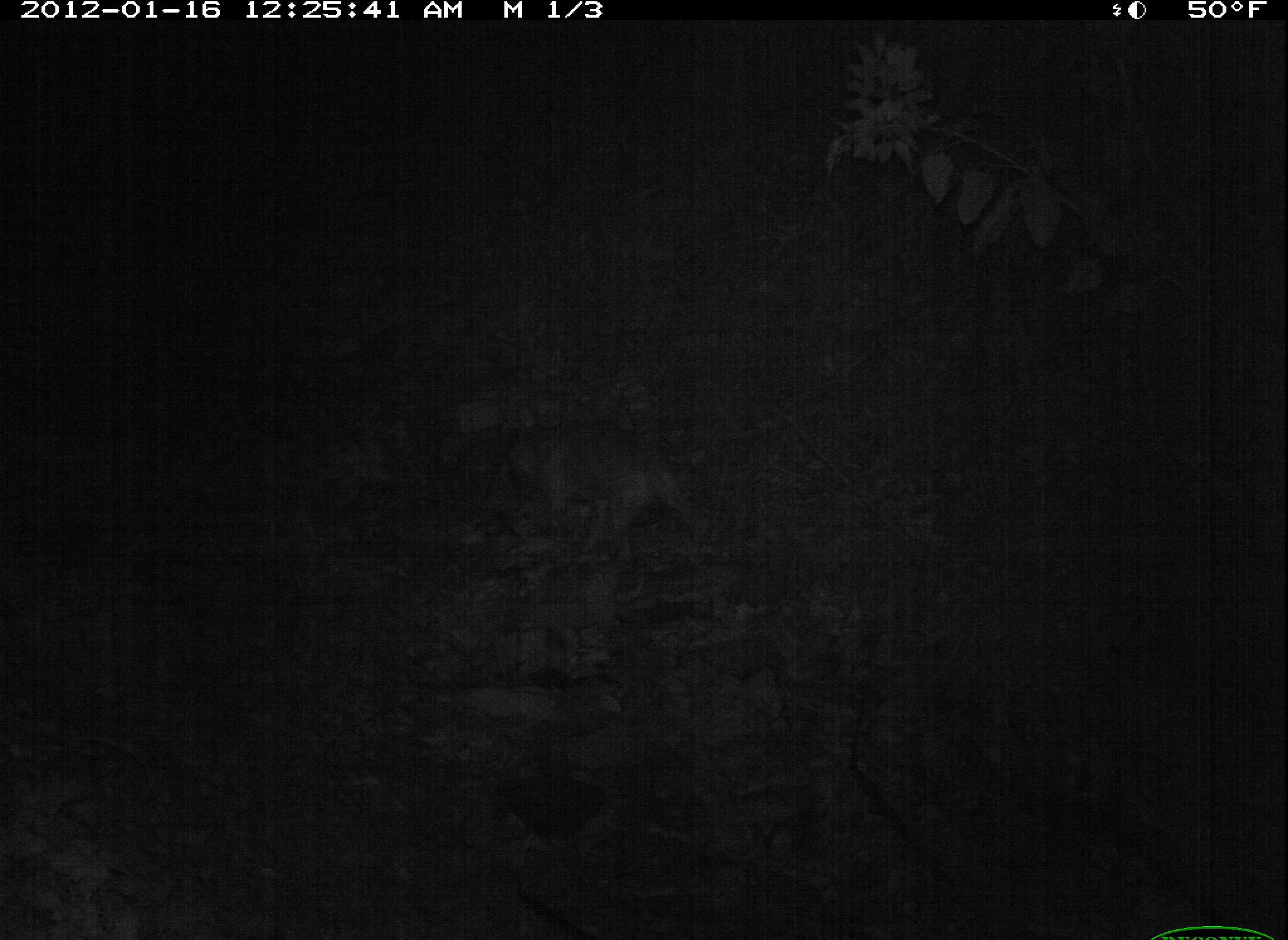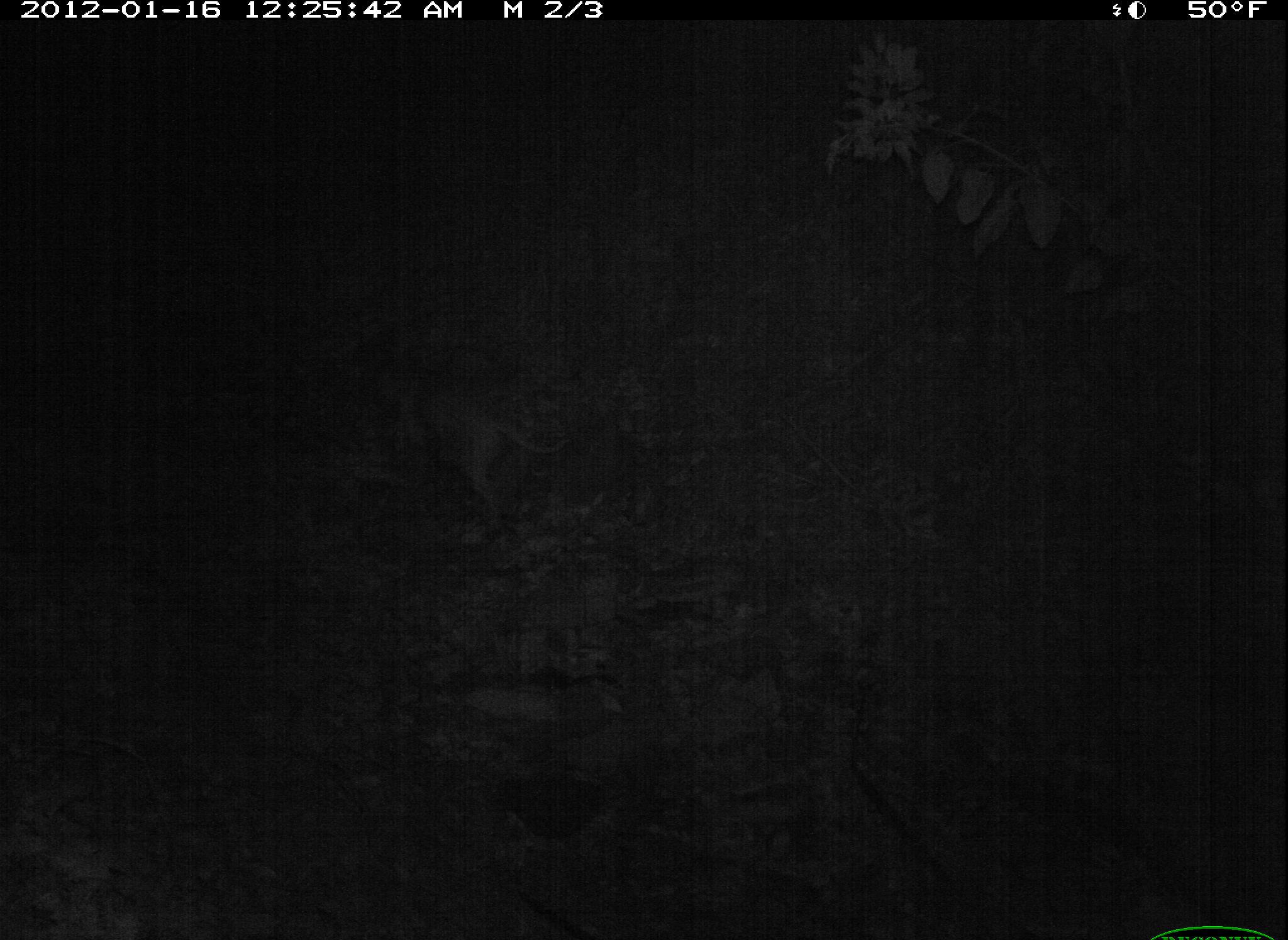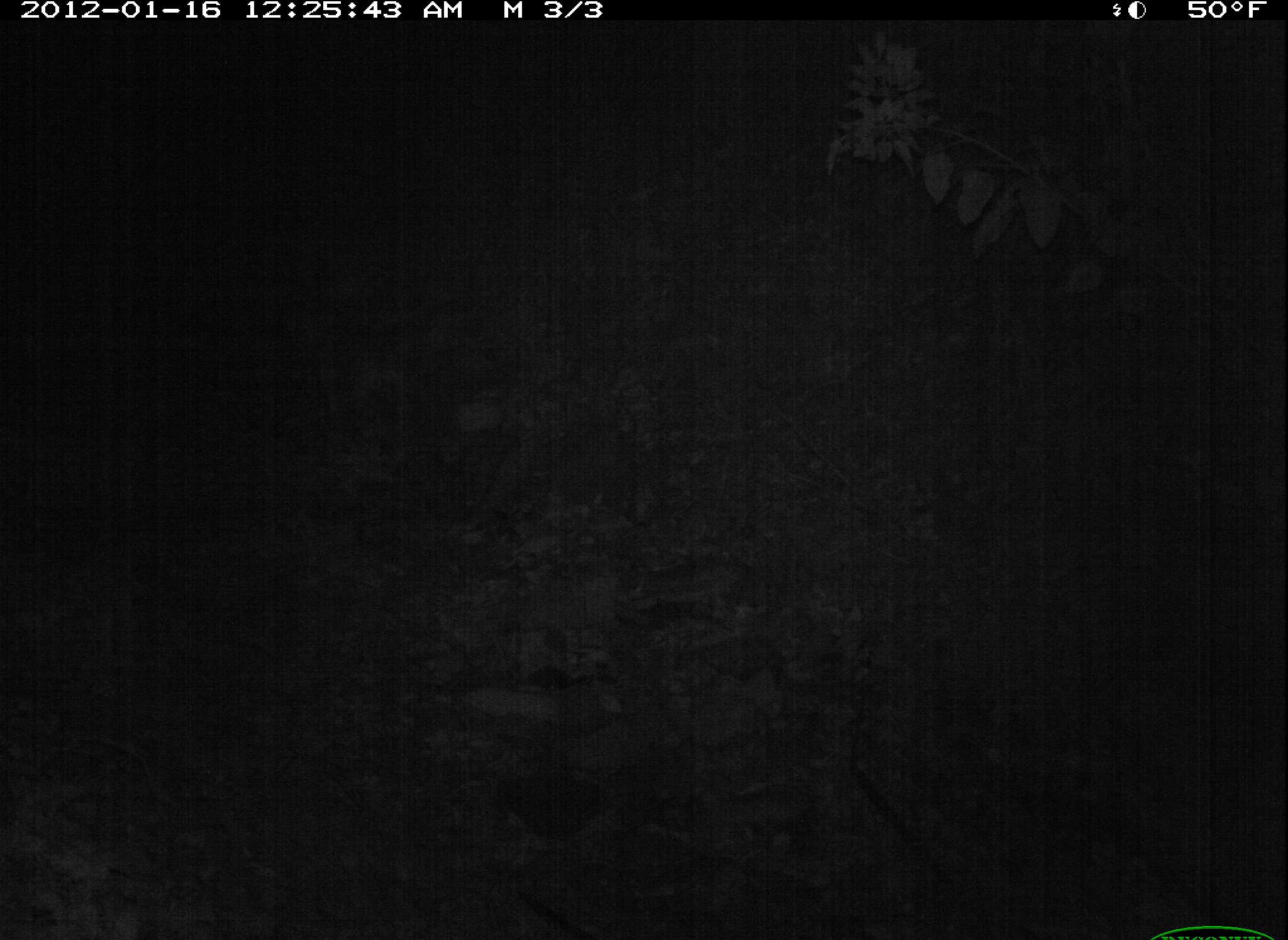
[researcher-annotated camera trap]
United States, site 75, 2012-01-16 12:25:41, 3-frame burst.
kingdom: Animalia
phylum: Chordata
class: Mammalia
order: Carnivora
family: Canidae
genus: Canis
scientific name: Canis familiaris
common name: domestic dog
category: dog